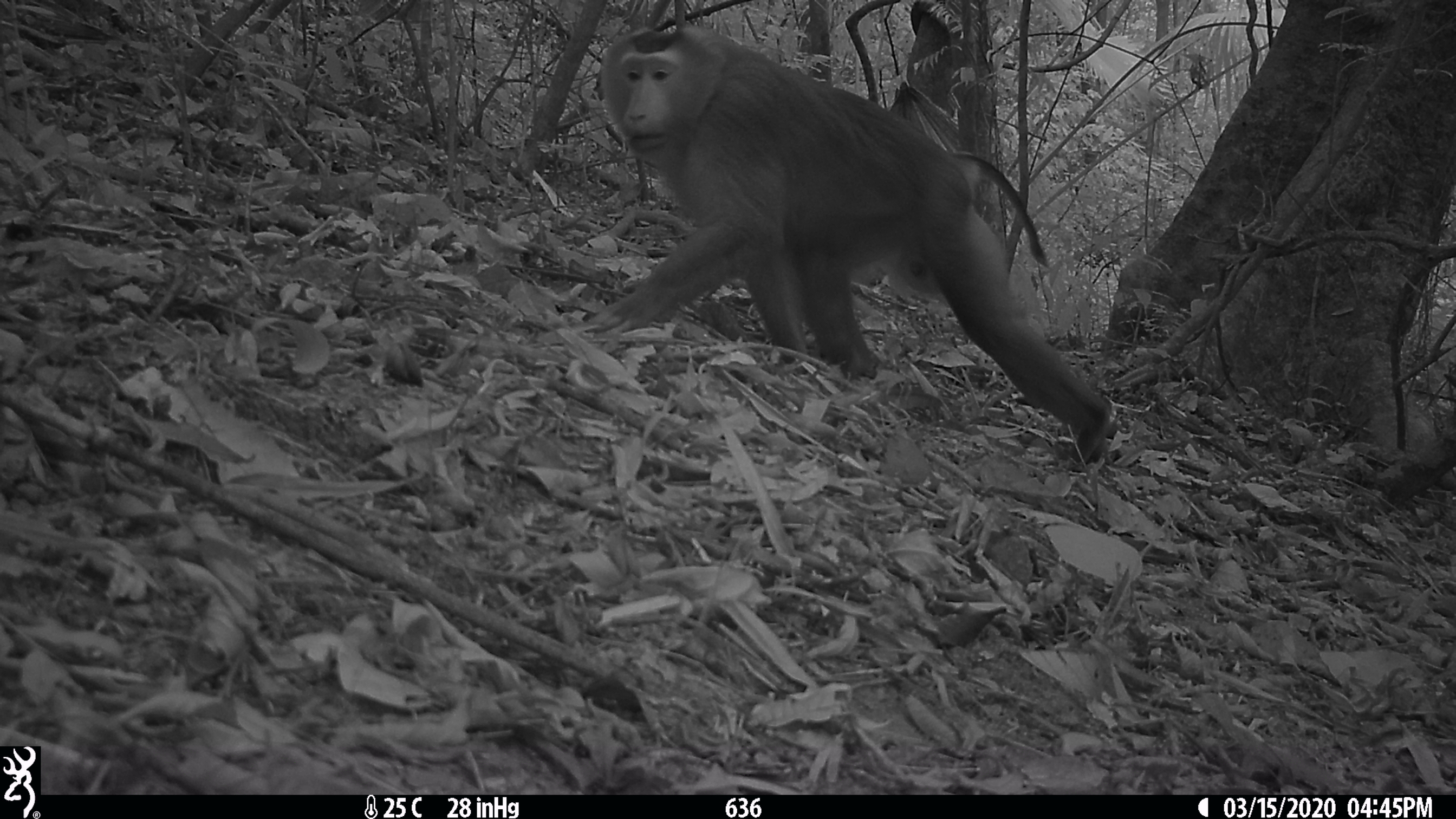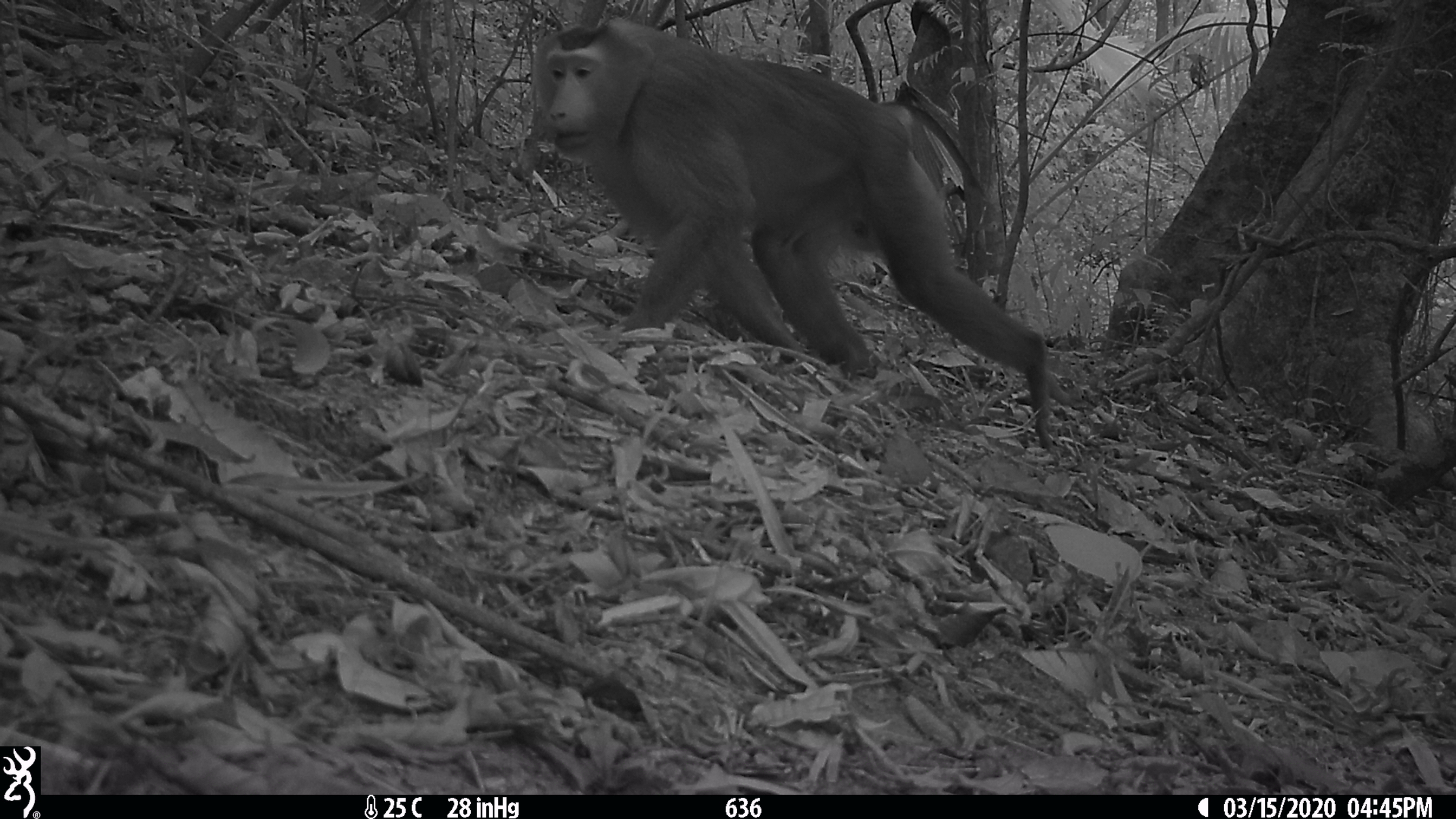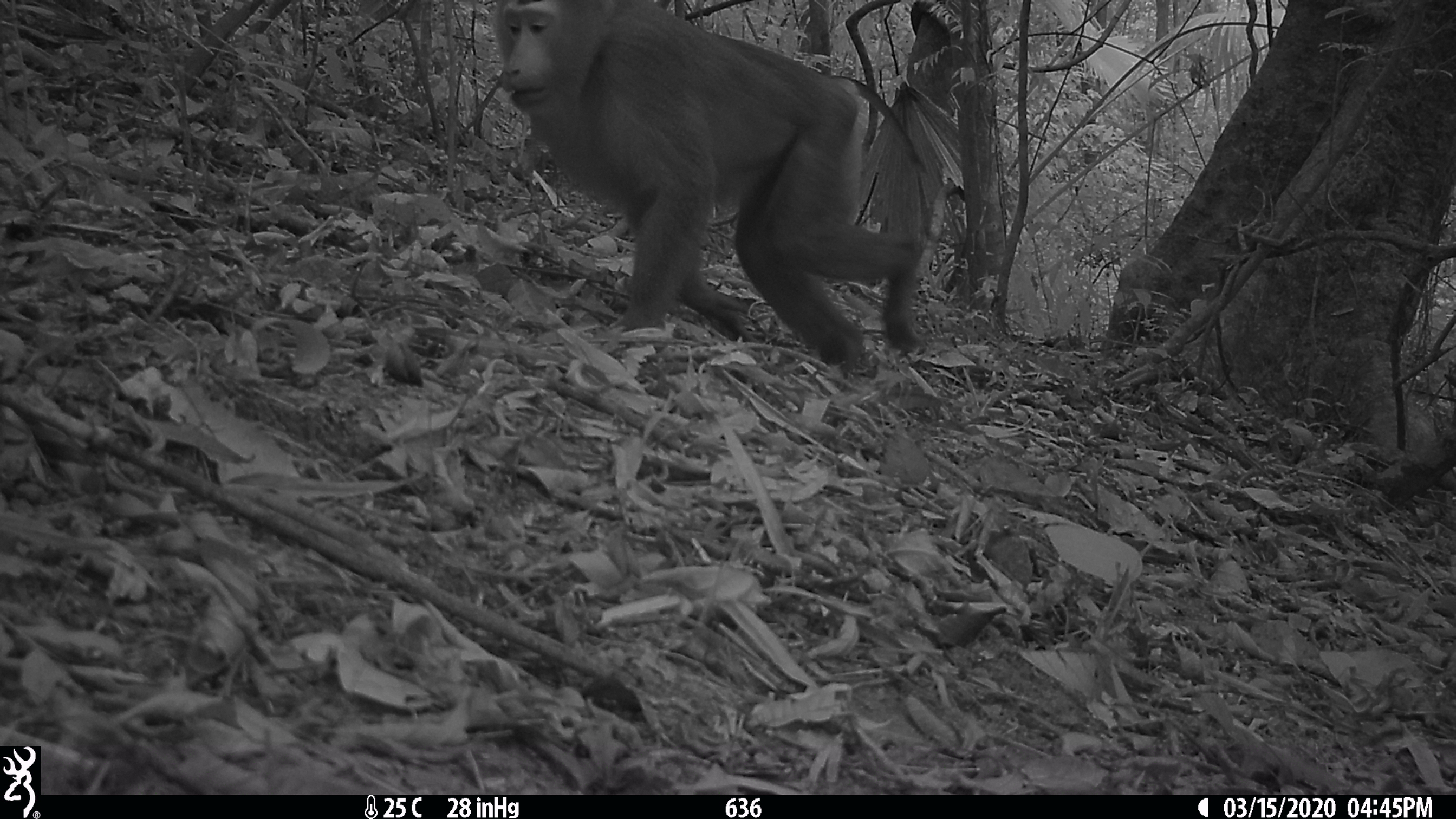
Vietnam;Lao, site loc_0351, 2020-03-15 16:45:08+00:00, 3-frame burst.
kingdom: Animalia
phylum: Chordata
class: Mammalia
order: Primates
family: Cercopithecidae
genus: Macaca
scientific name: Macaca nemestrina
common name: pig-tailed macaque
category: pig tailed macaque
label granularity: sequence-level